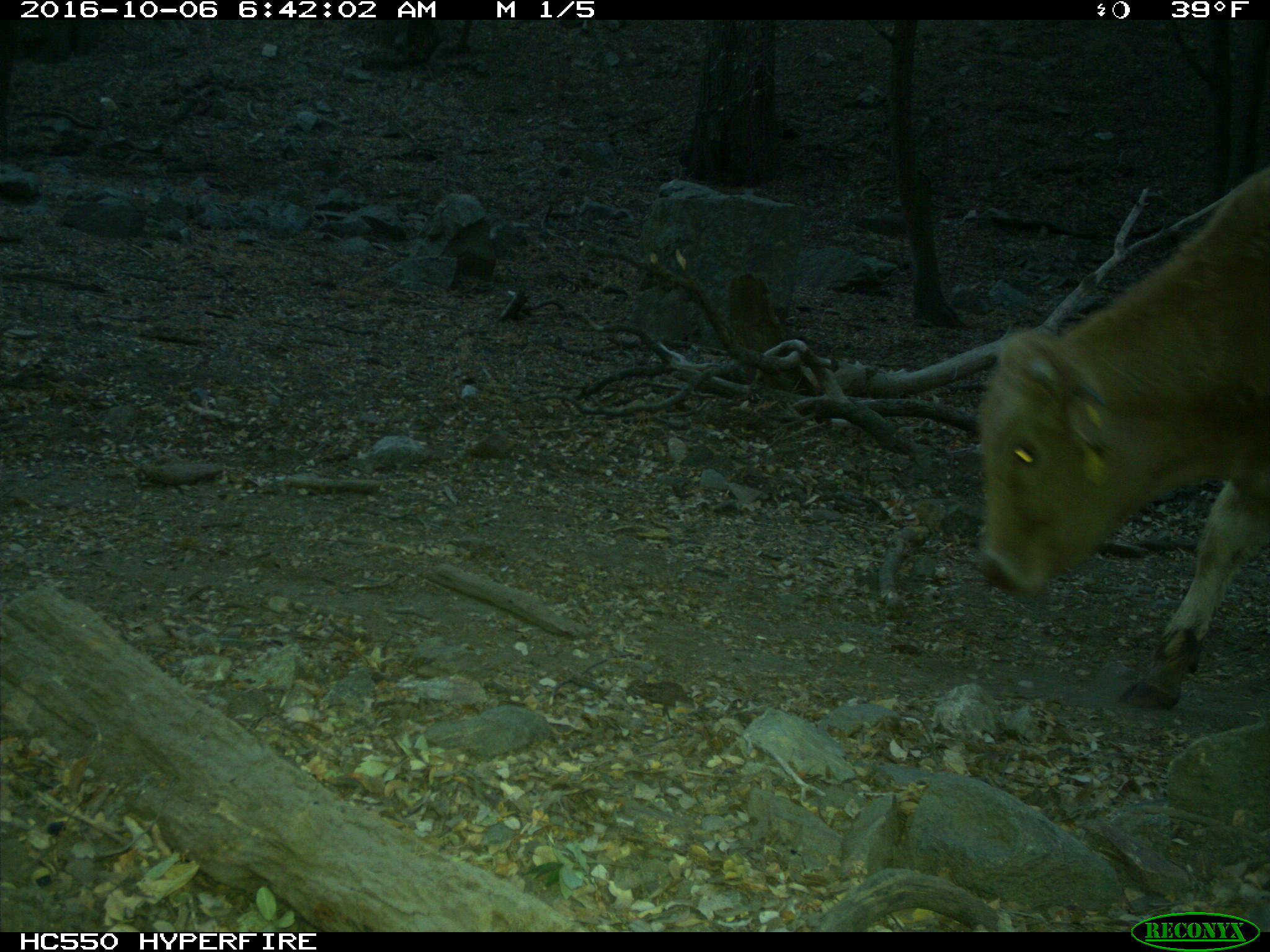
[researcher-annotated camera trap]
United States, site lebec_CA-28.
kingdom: Animalia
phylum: Chordata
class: Mammalia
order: Artiodactyla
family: Bovidae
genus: Bos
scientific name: Bos taurus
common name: domestic cow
Bos taurus (domestic cow).